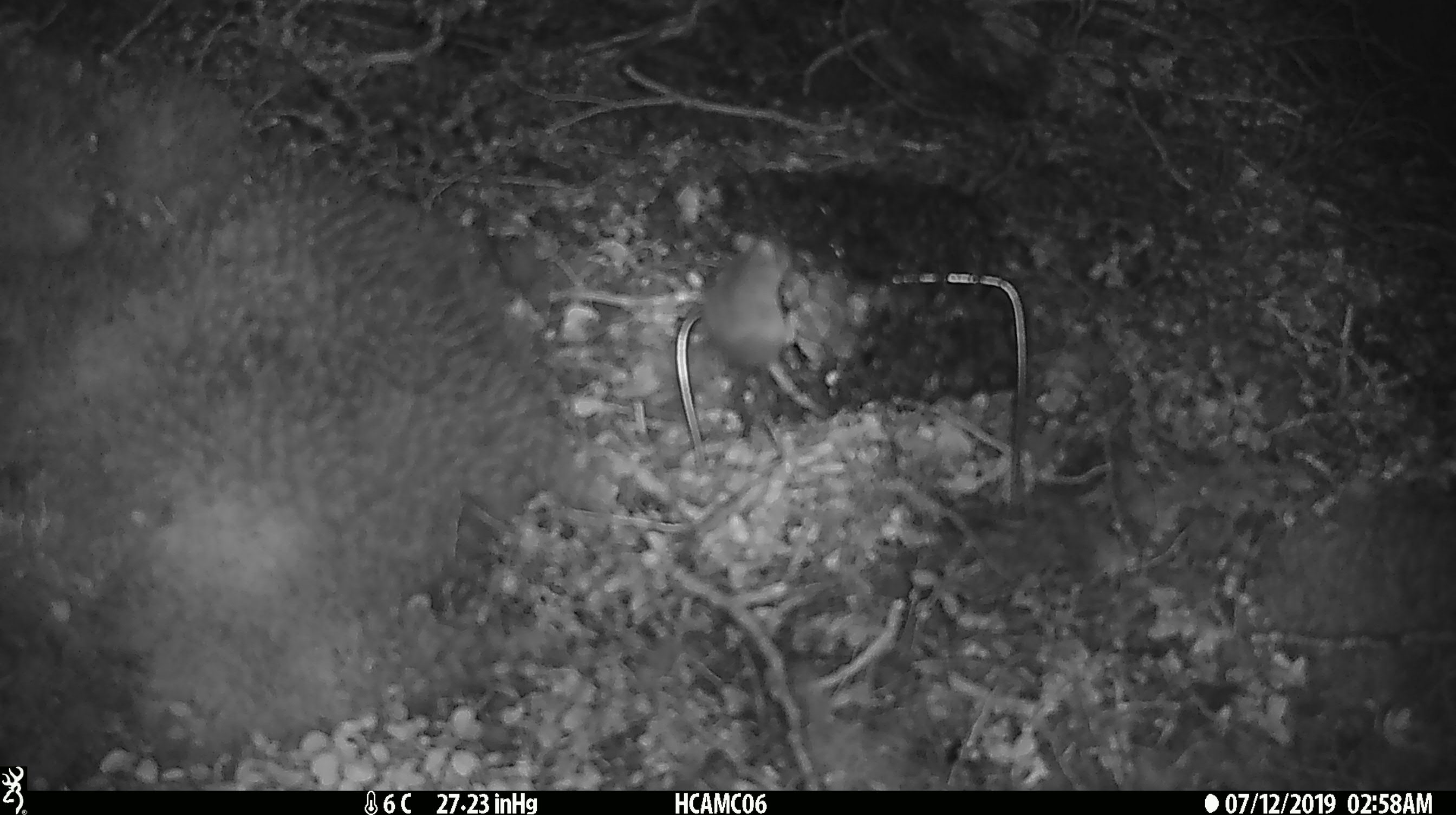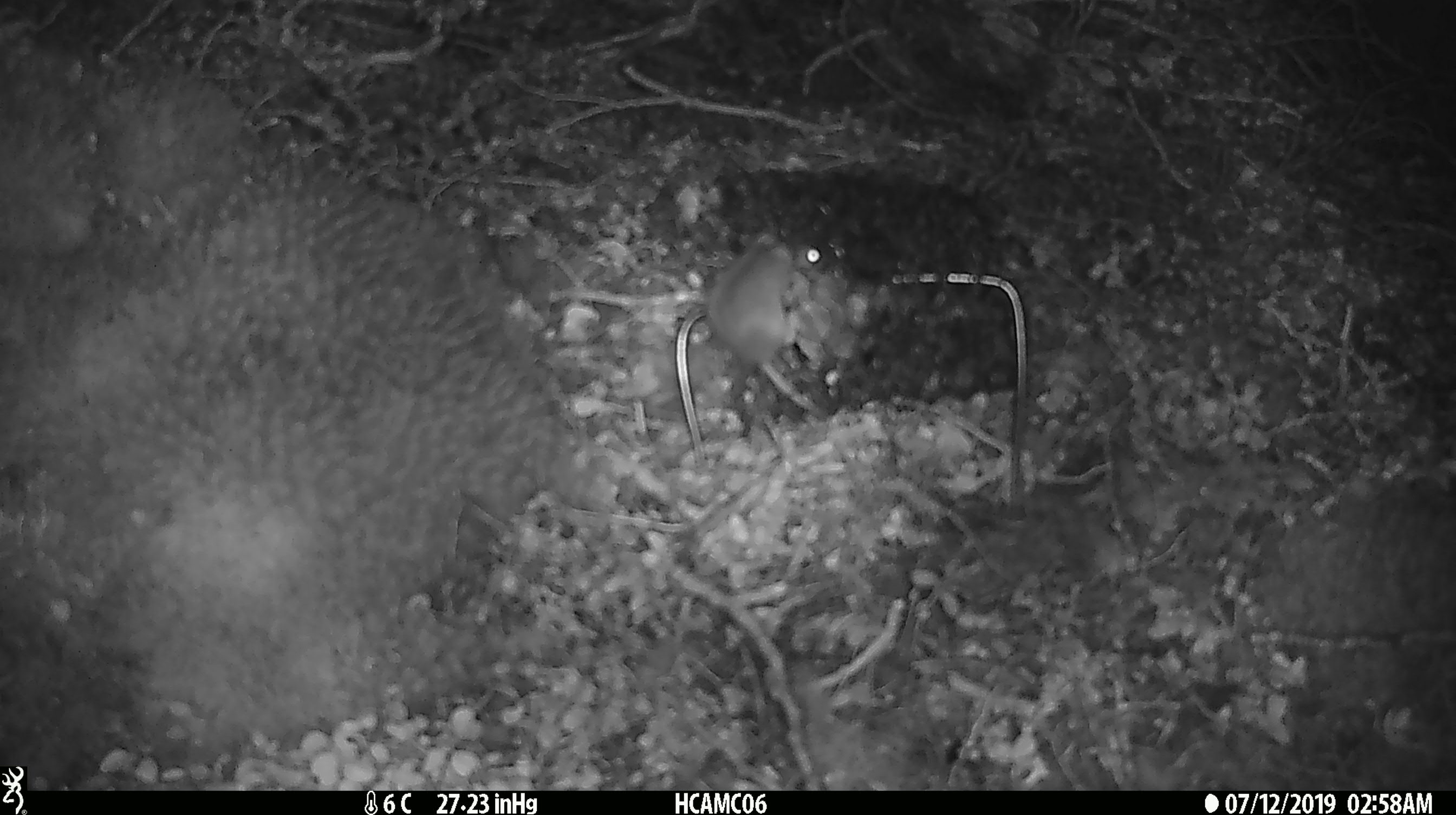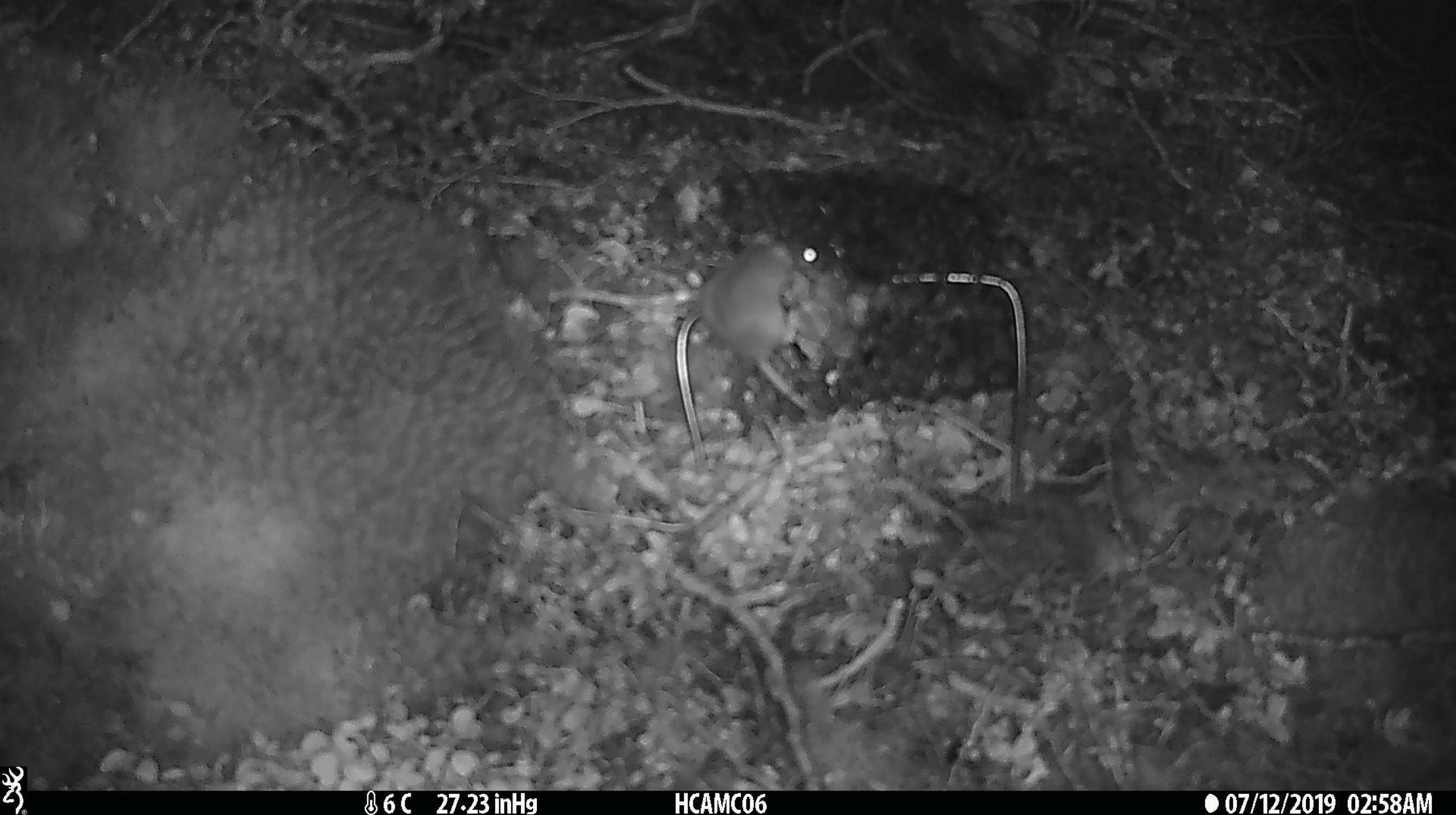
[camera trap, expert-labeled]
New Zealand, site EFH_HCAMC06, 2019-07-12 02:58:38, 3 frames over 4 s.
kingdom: Animalia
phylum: Chordata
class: Mammalia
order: Rodentia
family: Muridae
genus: Mus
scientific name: Mus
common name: mouse